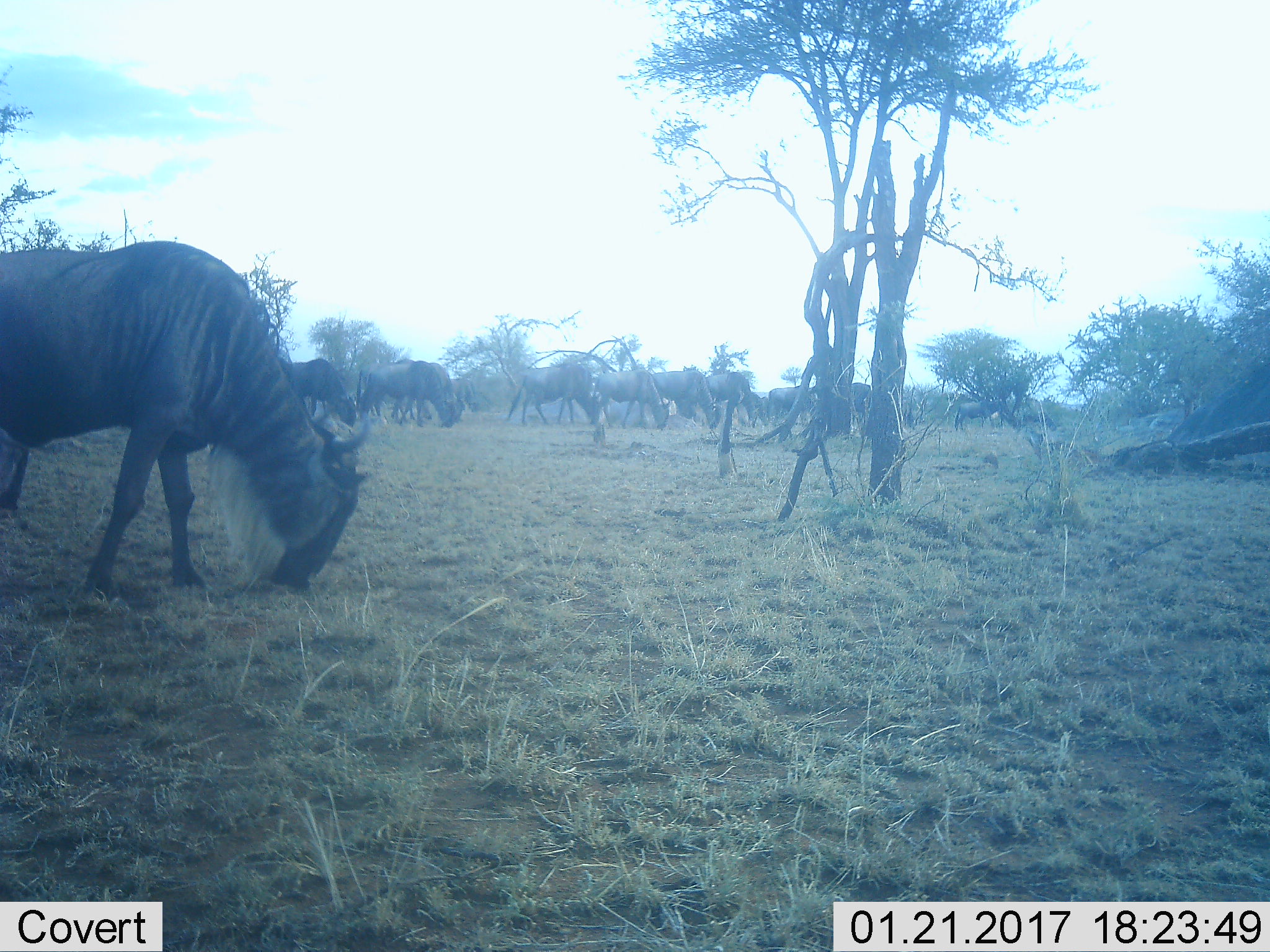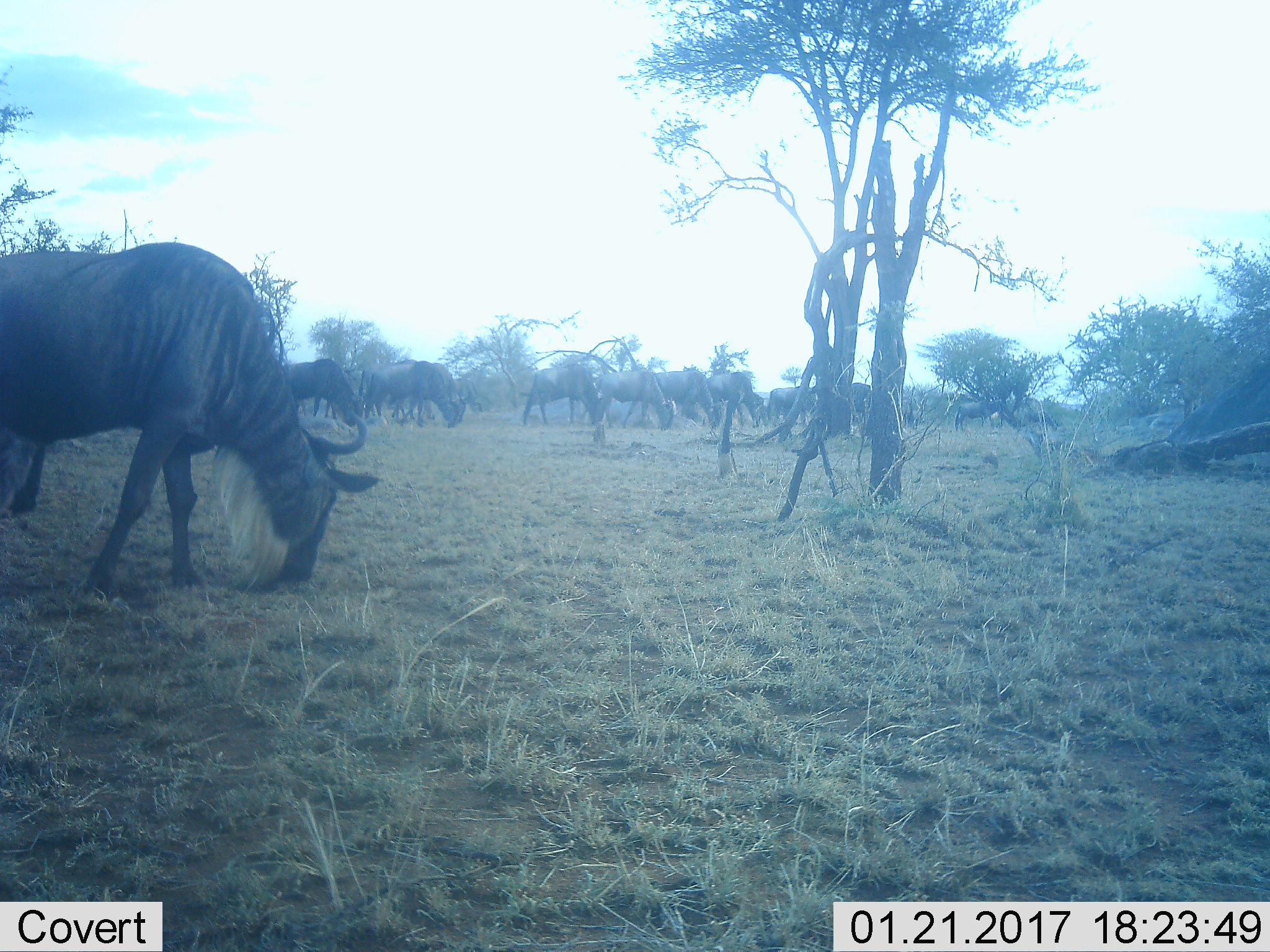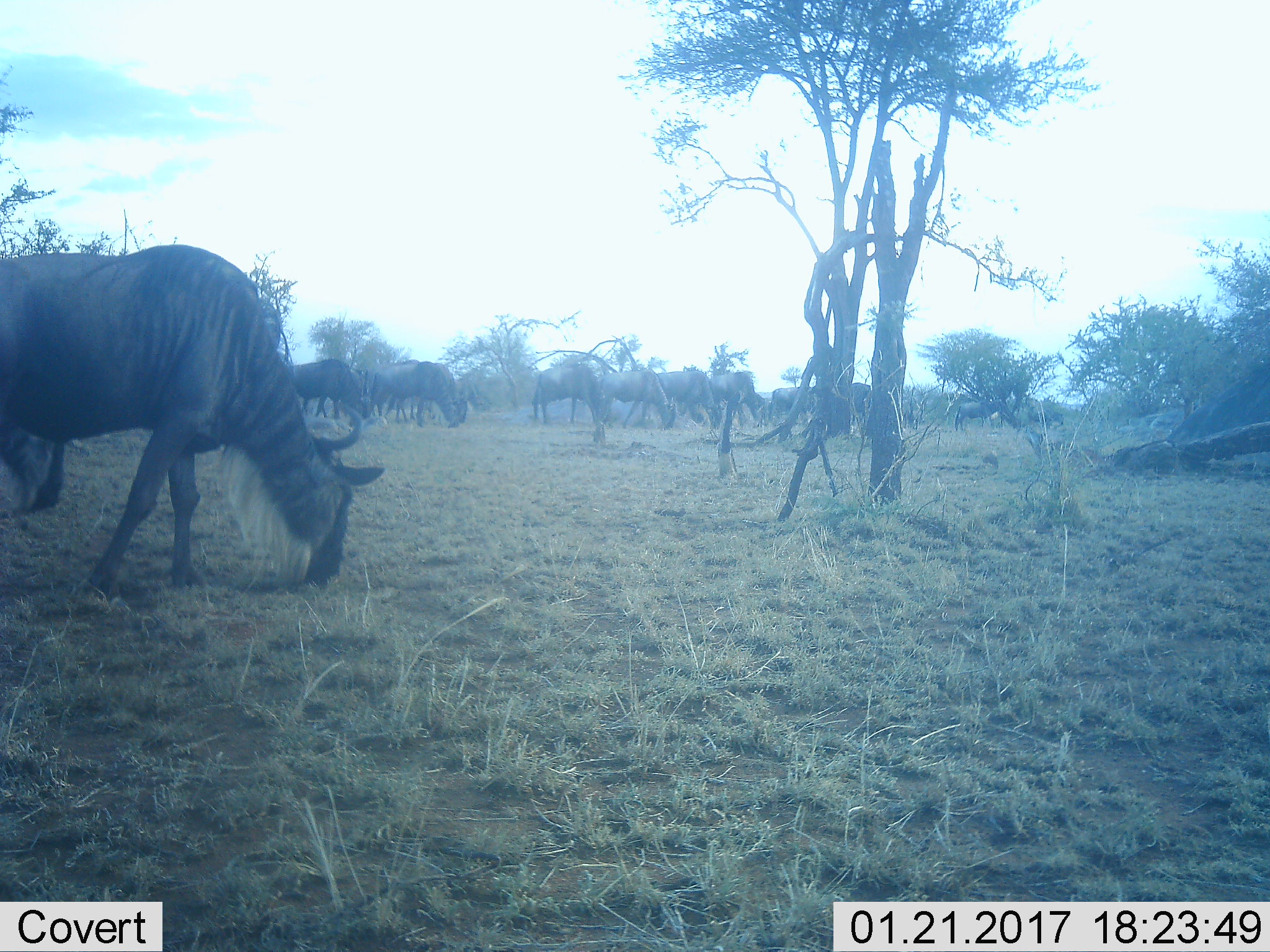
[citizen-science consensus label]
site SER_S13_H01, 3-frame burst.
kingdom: Animalia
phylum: Chordata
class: Mammalia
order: Artiodactyla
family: Bovidae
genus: Connochaetes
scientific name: Connochaetes taurinus taurinus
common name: blue wildebeest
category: wildebeestblue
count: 10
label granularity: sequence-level